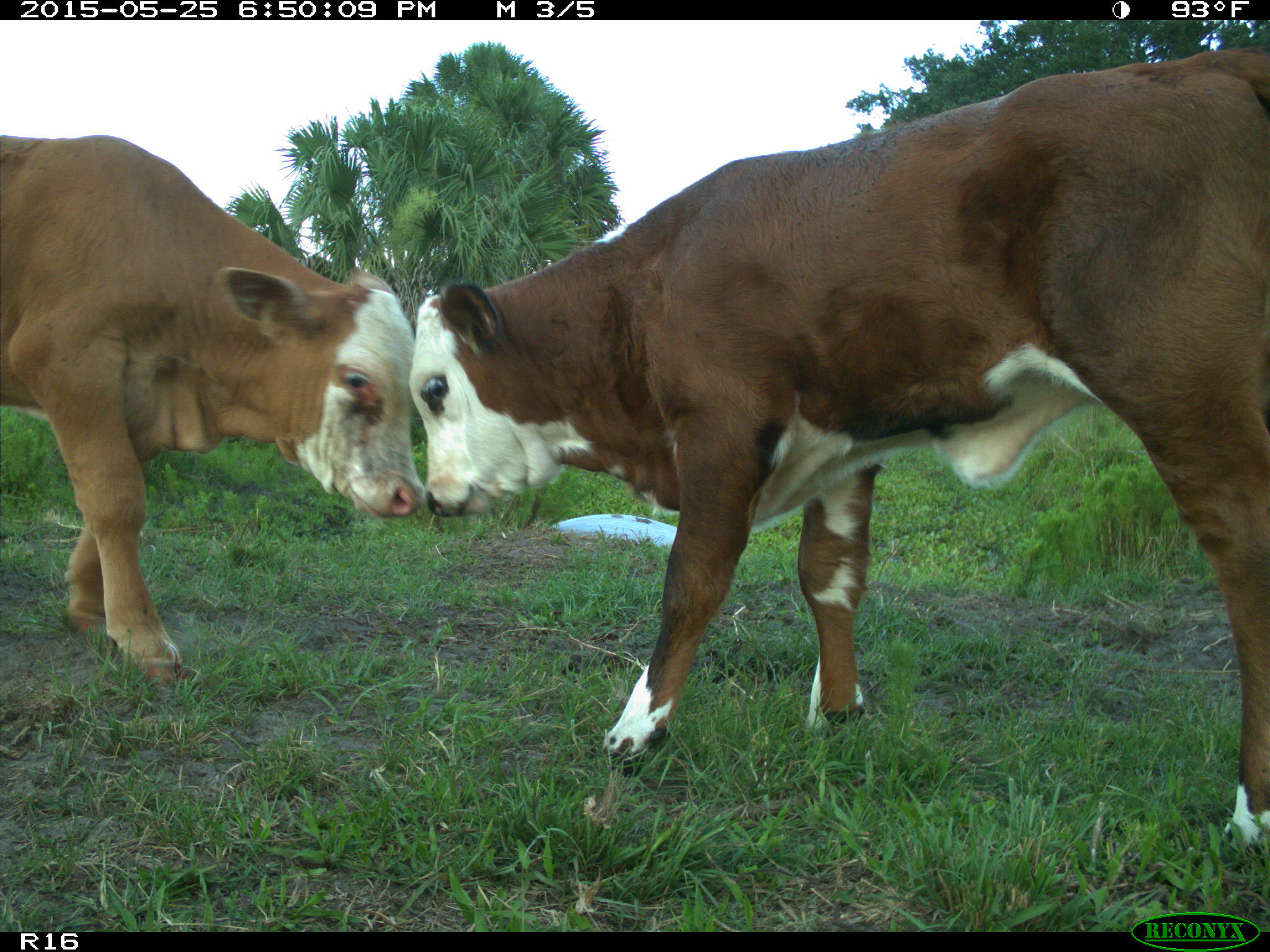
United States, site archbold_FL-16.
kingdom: Animalia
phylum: Chordata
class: Mammalia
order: Artiodactyla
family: Bovidae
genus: Bos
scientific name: Bos taurus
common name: domestic cow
Bos taurus (domestic cow).